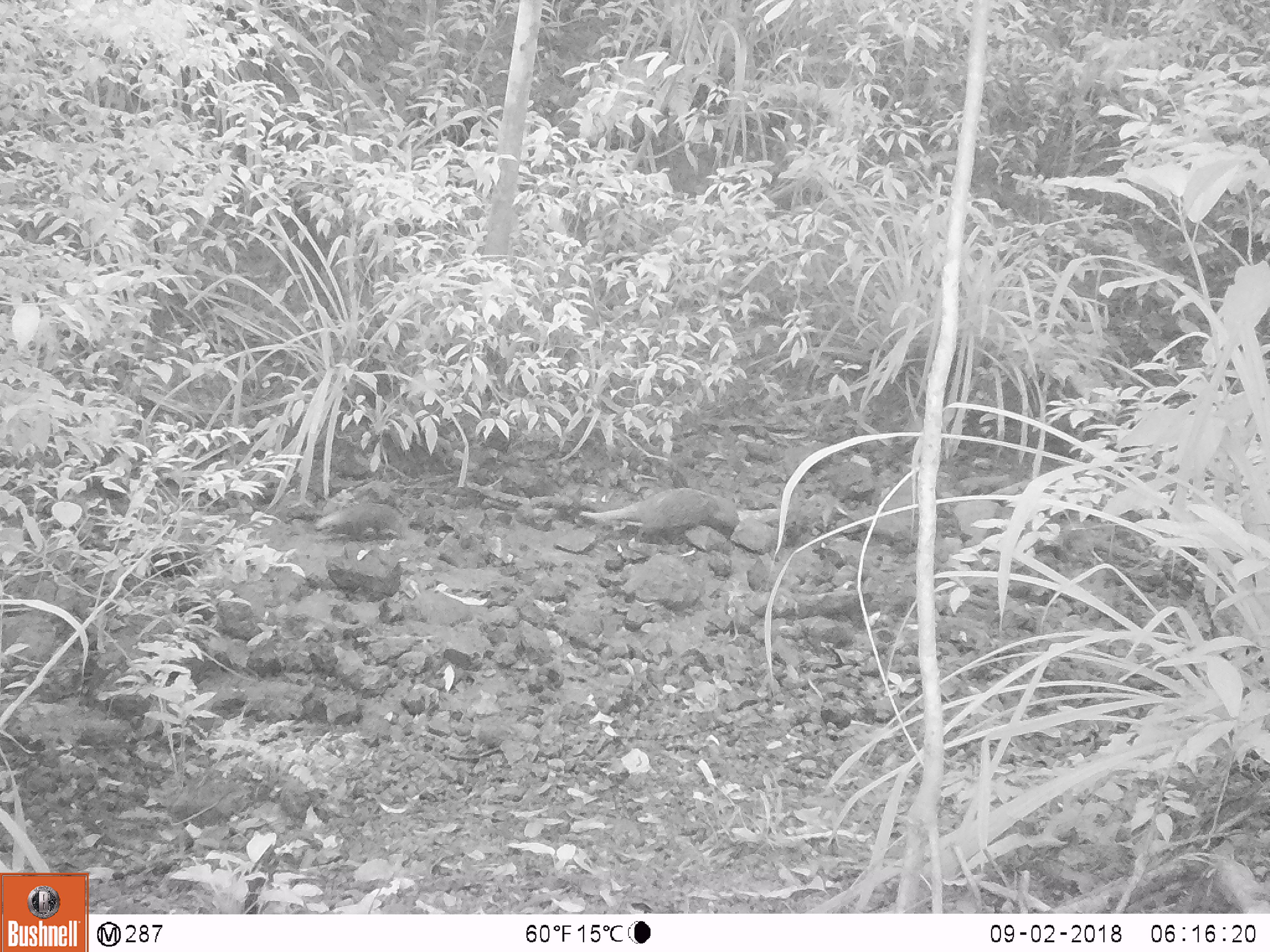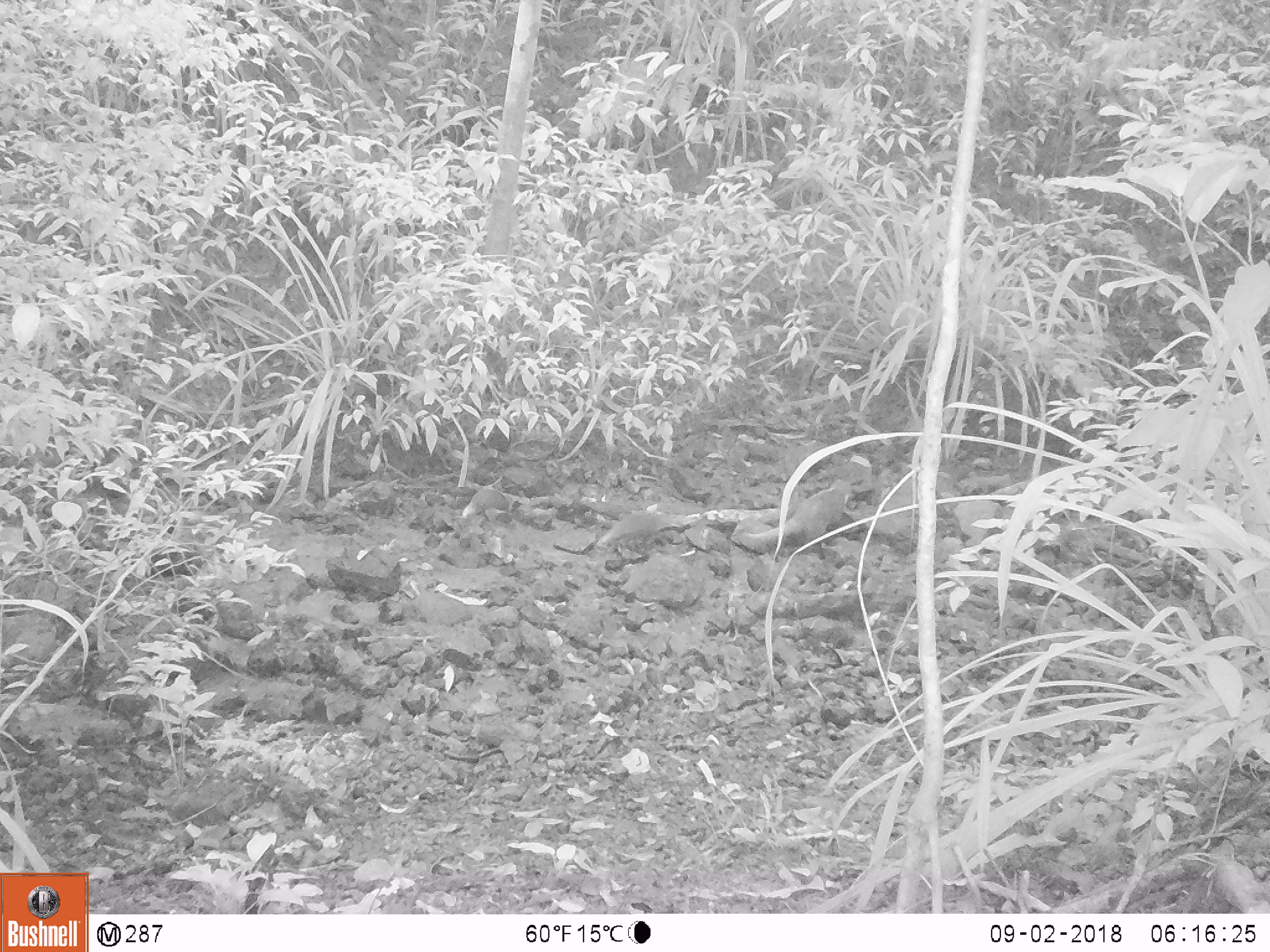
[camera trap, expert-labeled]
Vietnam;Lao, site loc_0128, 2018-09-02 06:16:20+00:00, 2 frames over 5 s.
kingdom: Animalia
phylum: Chordata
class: Mammalia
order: Carnivora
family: Herpestidae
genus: Urva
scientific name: Urva urva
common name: crab-eating mongoose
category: crab eating mongoose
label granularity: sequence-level